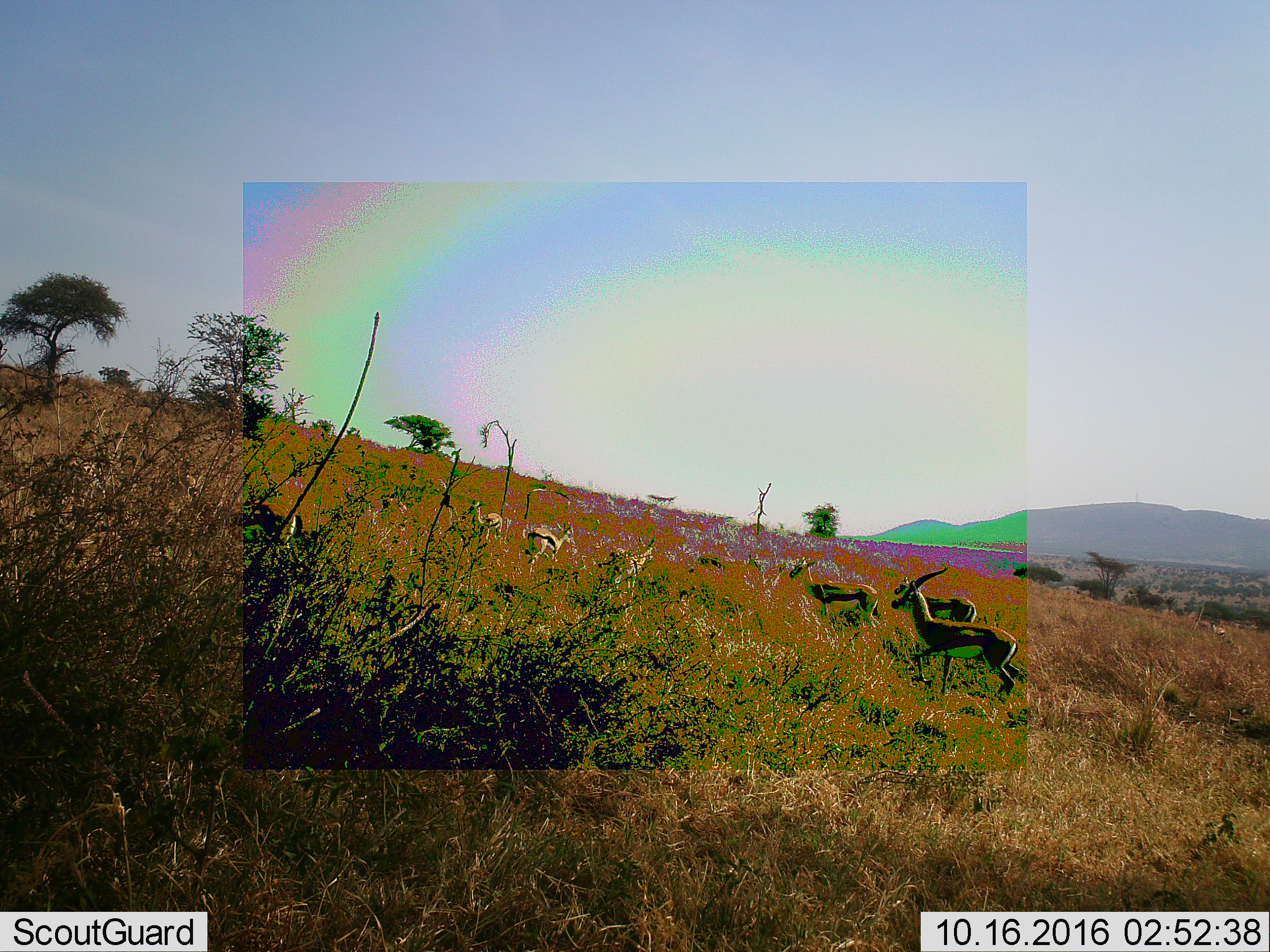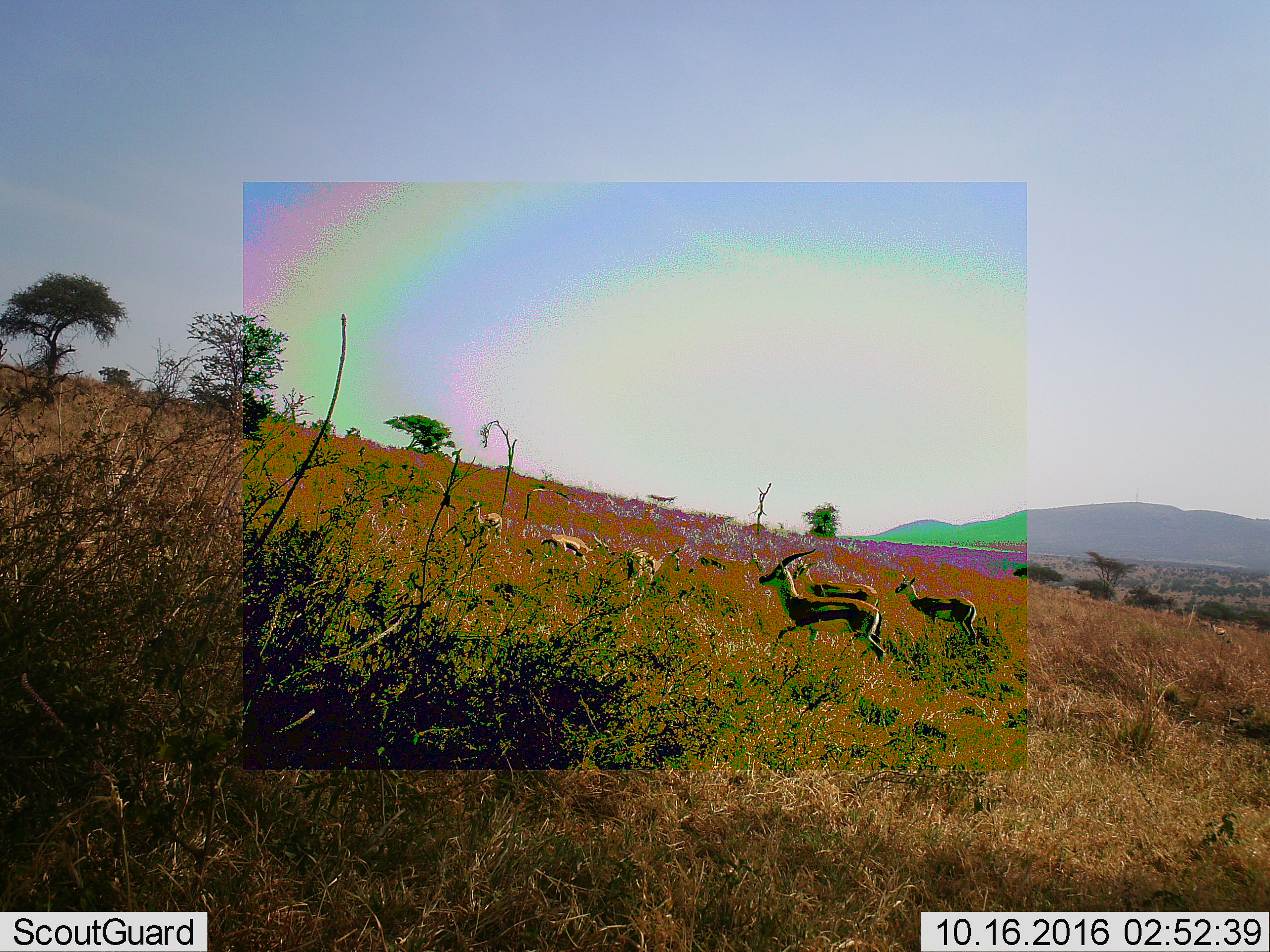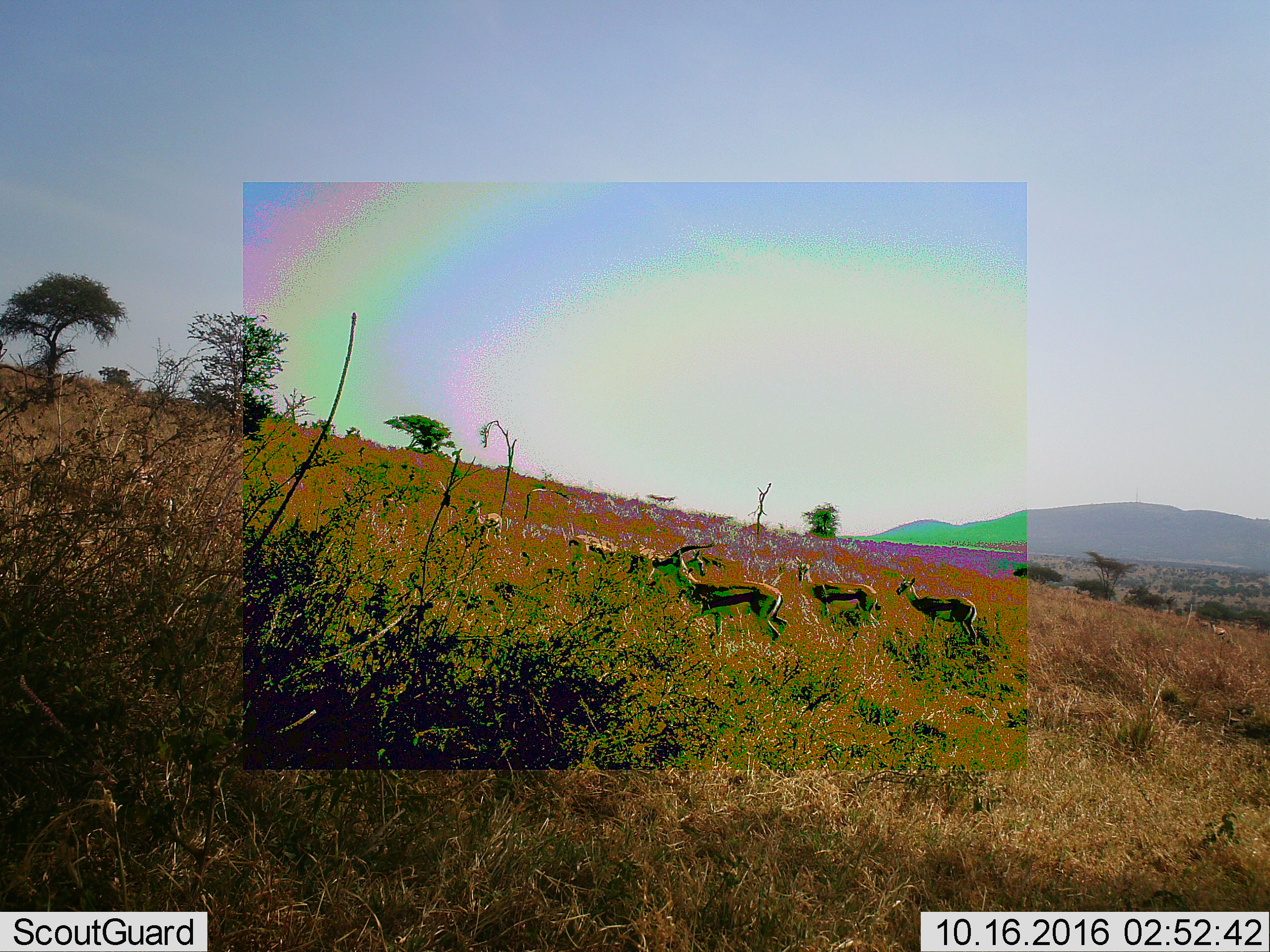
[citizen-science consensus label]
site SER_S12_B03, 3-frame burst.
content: unidentified animal